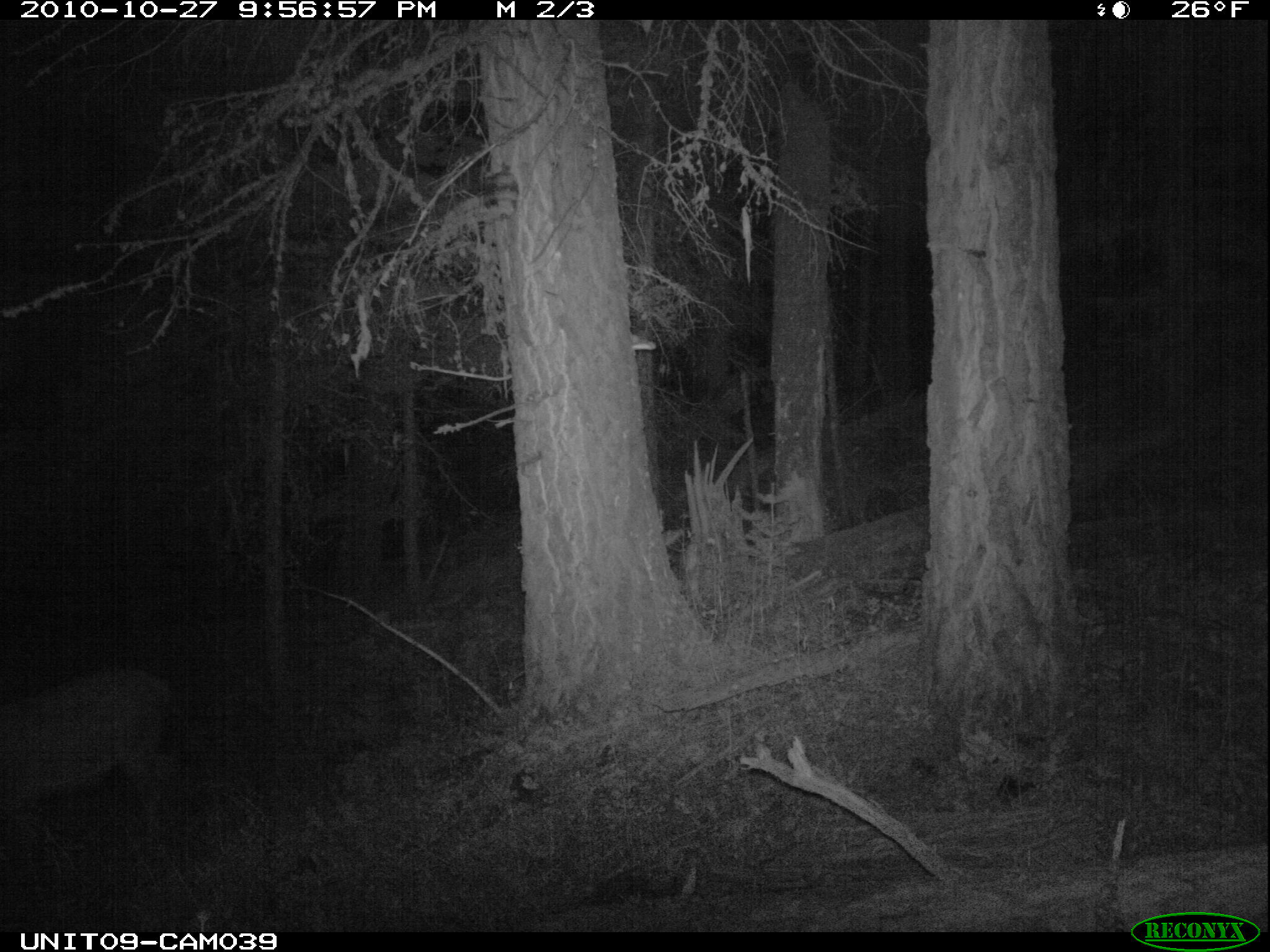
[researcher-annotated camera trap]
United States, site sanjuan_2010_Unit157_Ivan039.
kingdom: Animalia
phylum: Chordata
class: Mammalia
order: Artiodactyla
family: Cervidae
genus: Cervus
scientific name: Cervus elaphus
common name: red deer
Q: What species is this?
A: Cervus elaphus (red deer).